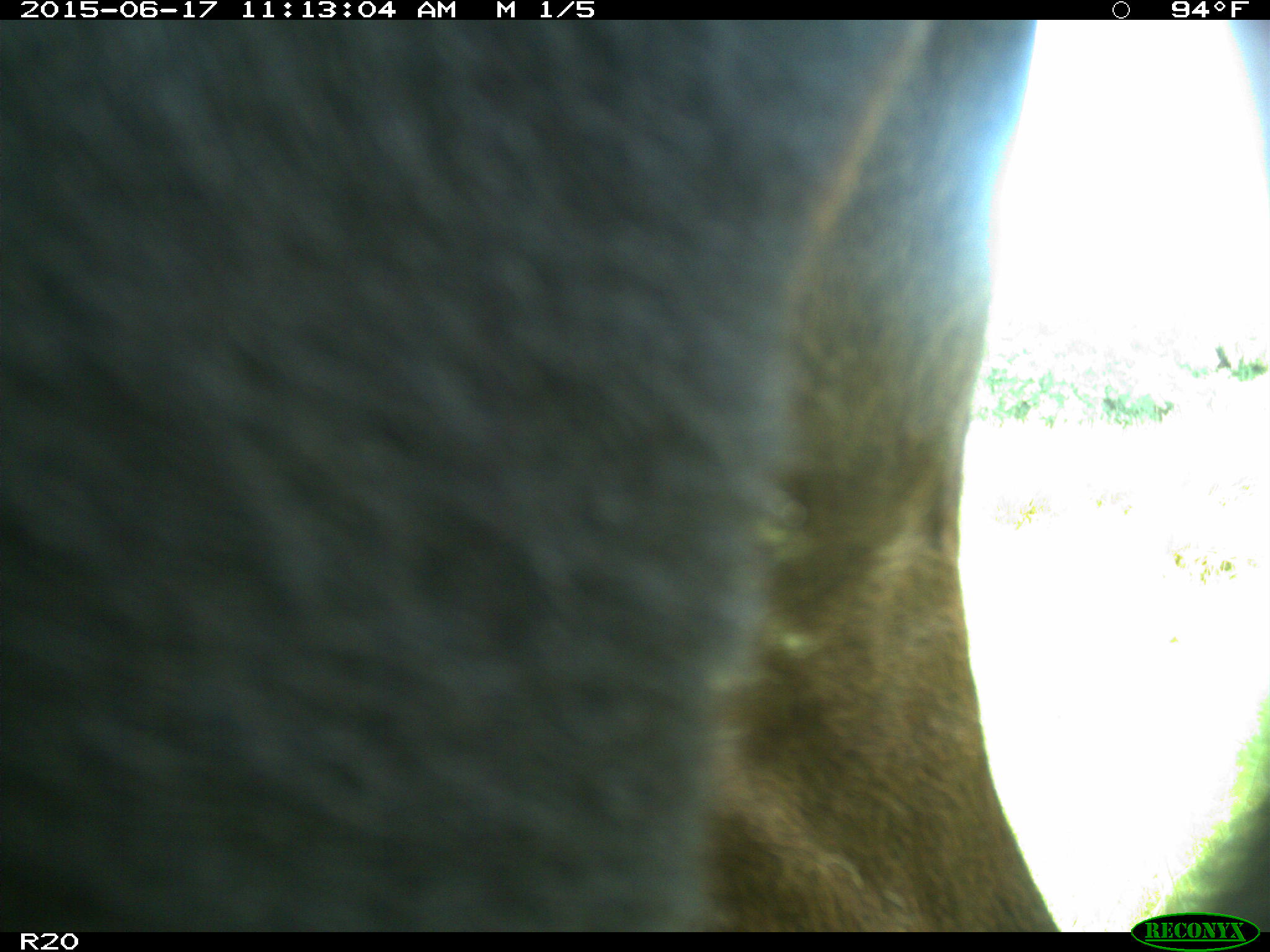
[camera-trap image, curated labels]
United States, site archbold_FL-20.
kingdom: Animalia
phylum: Chordata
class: Mammalia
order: Artiodactyla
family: Bovidae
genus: Bos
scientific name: Bos taurus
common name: domestic cow